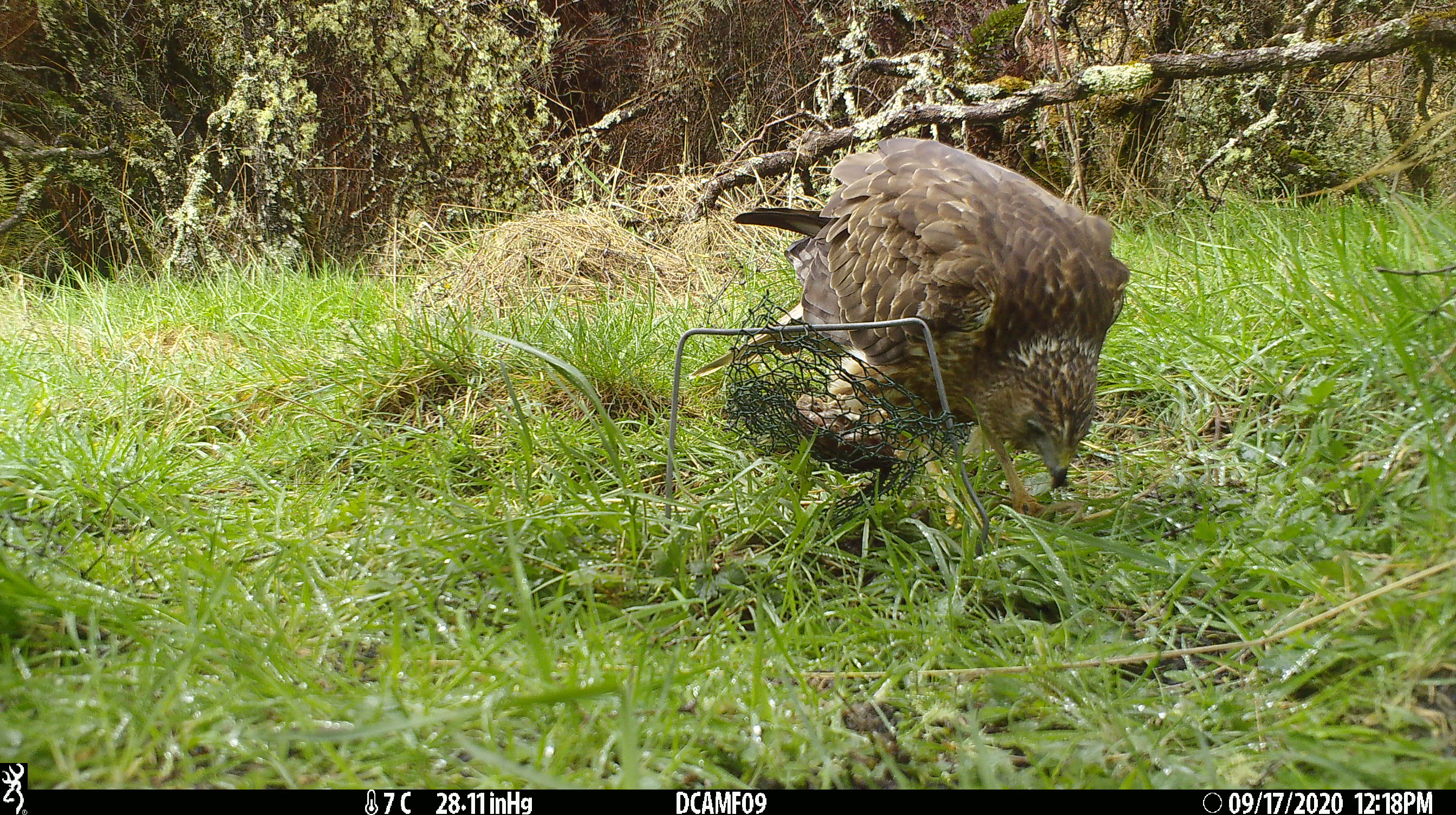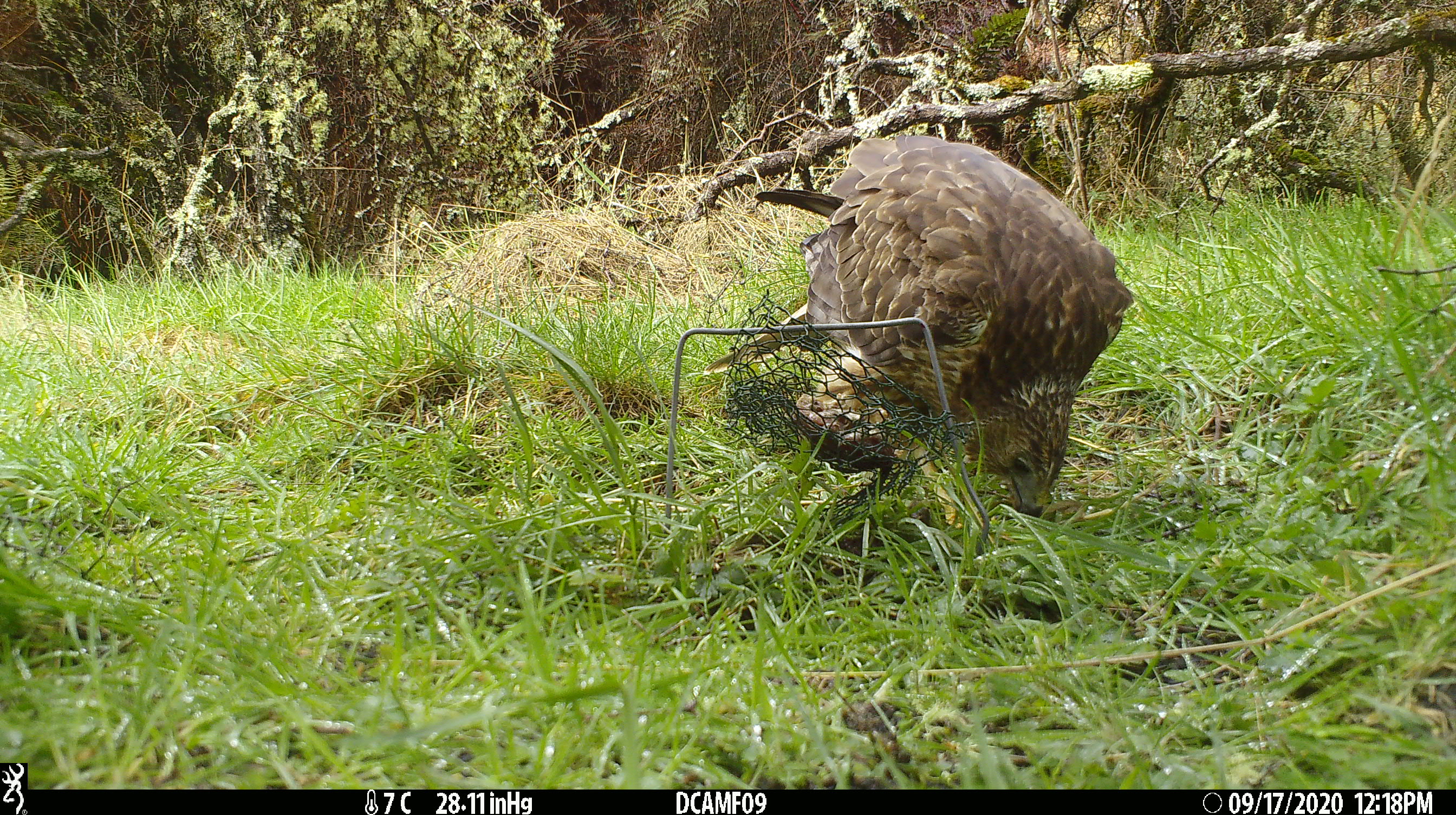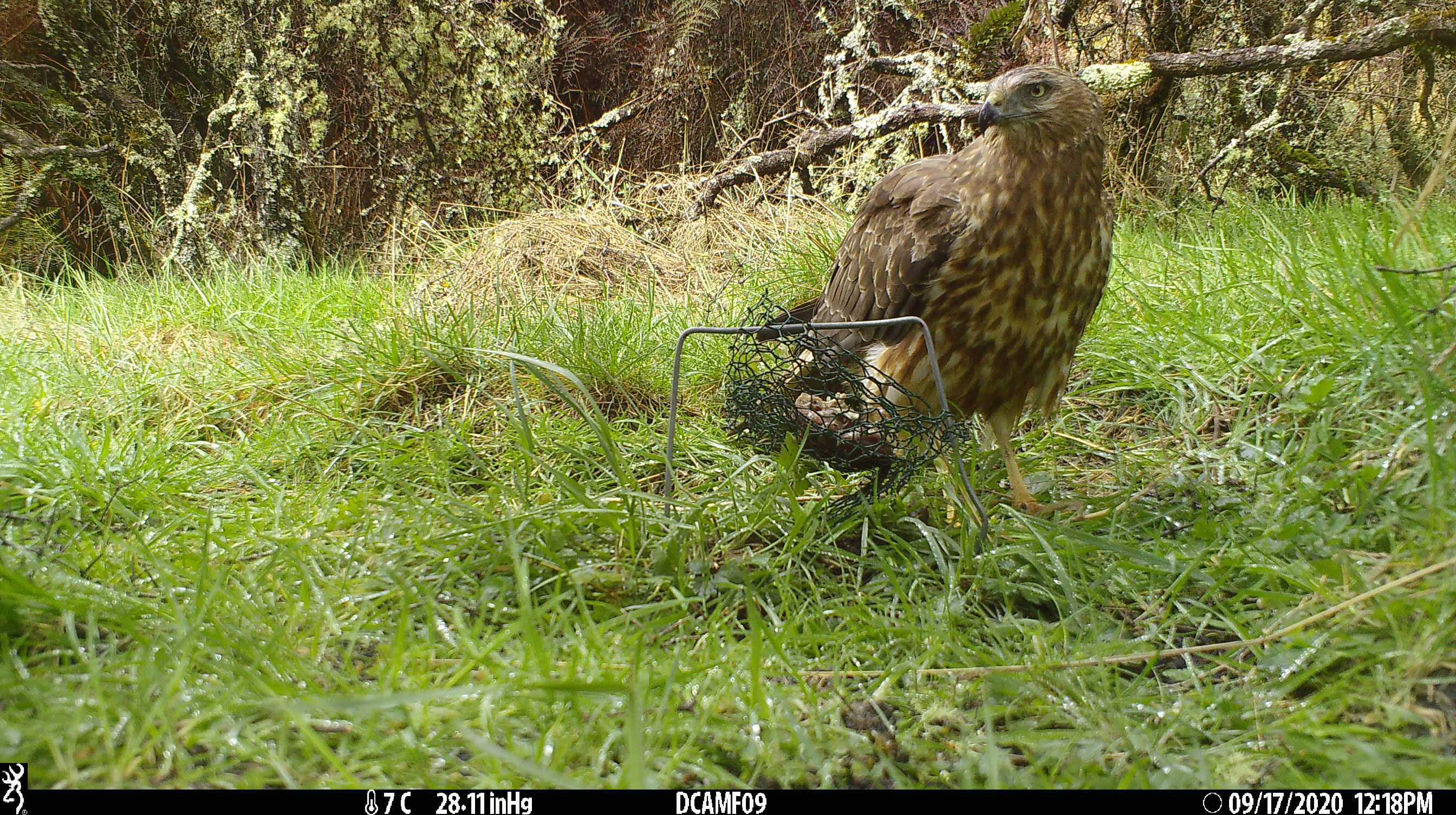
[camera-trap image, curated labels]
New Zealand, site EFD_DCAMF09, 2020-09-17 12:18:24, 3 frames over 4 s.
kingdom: Animalia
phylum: Chordata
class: Aves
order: Accipitriformes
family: Accipitridae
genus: Circus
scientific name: Circus approximans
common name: swamp harrier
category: harrier